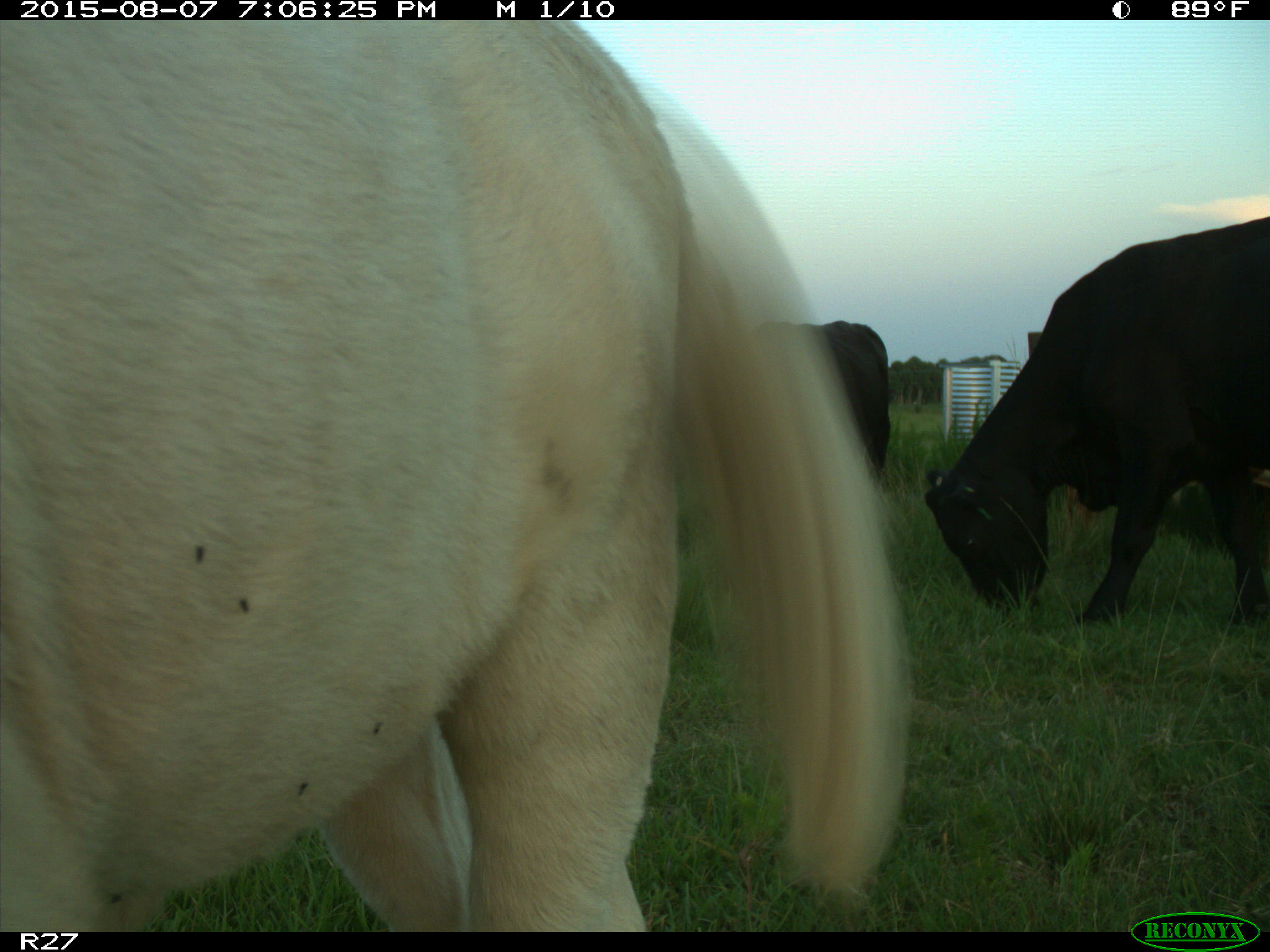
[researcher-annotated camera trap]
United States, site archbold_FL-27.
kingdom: Animalia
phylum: Chordata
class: Mammalia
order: Artiodactyla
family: Bovidae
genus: Bos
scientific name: Bos taurus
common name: domestic cow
Bos taurus (domestic cow).